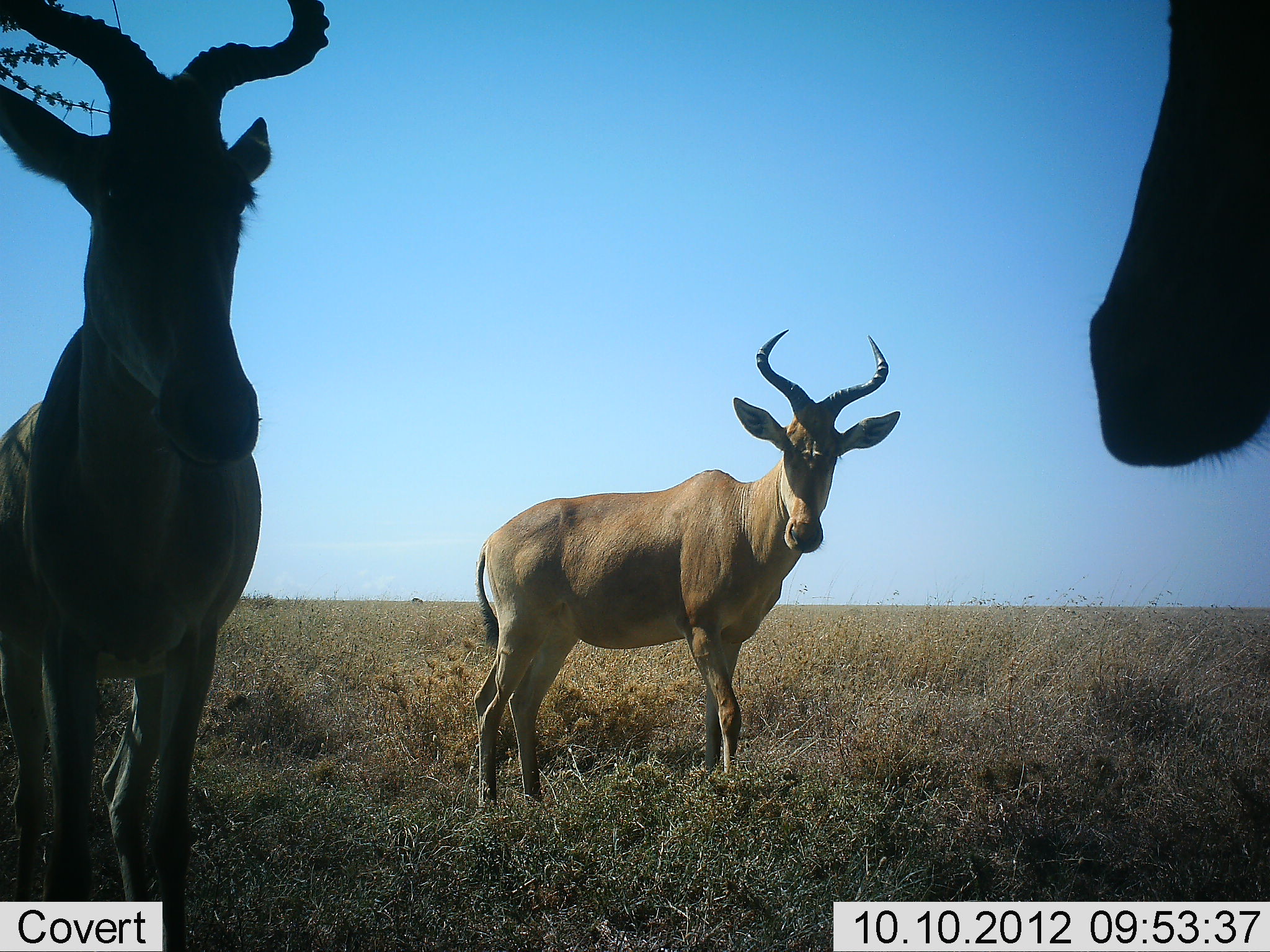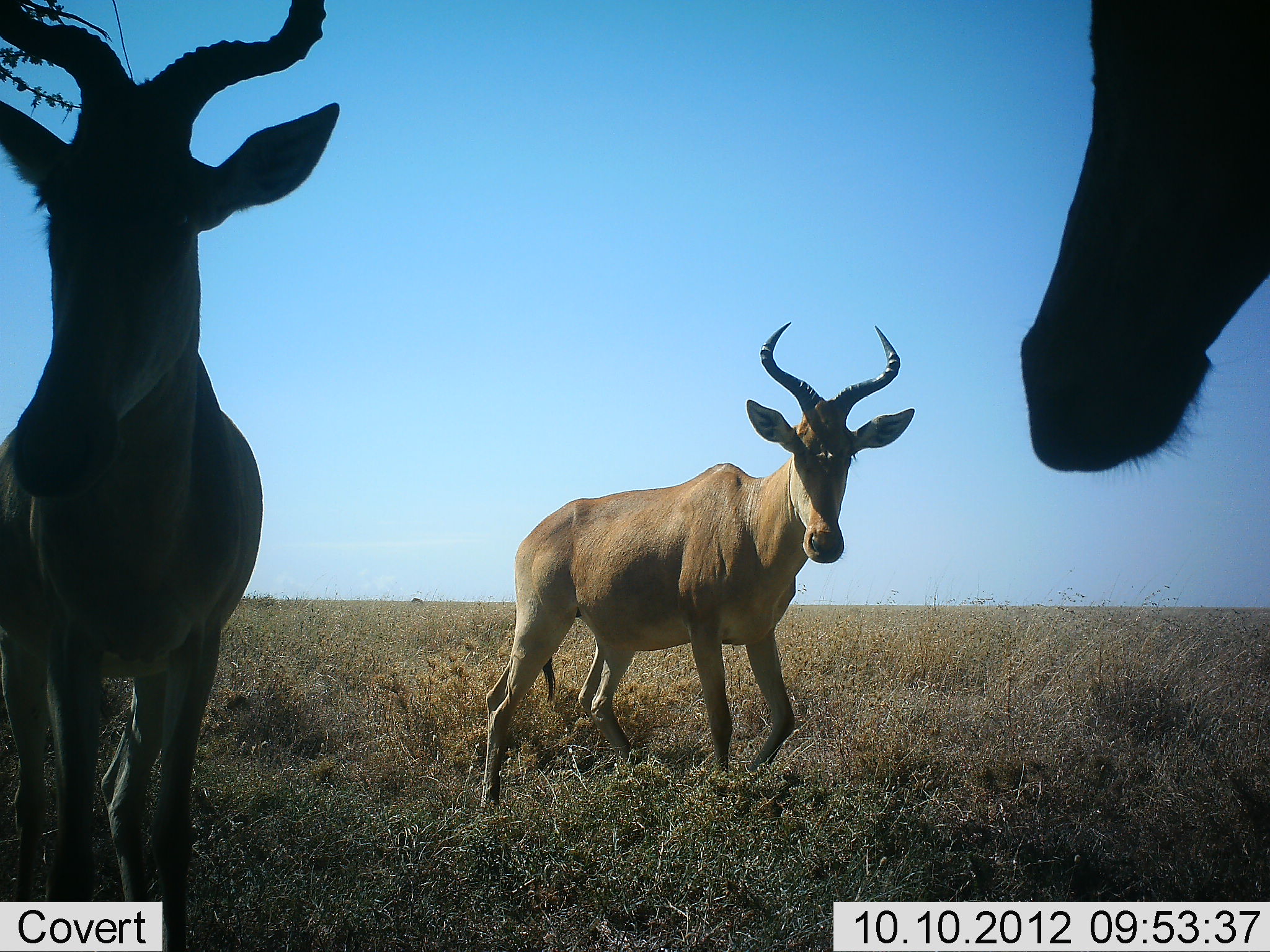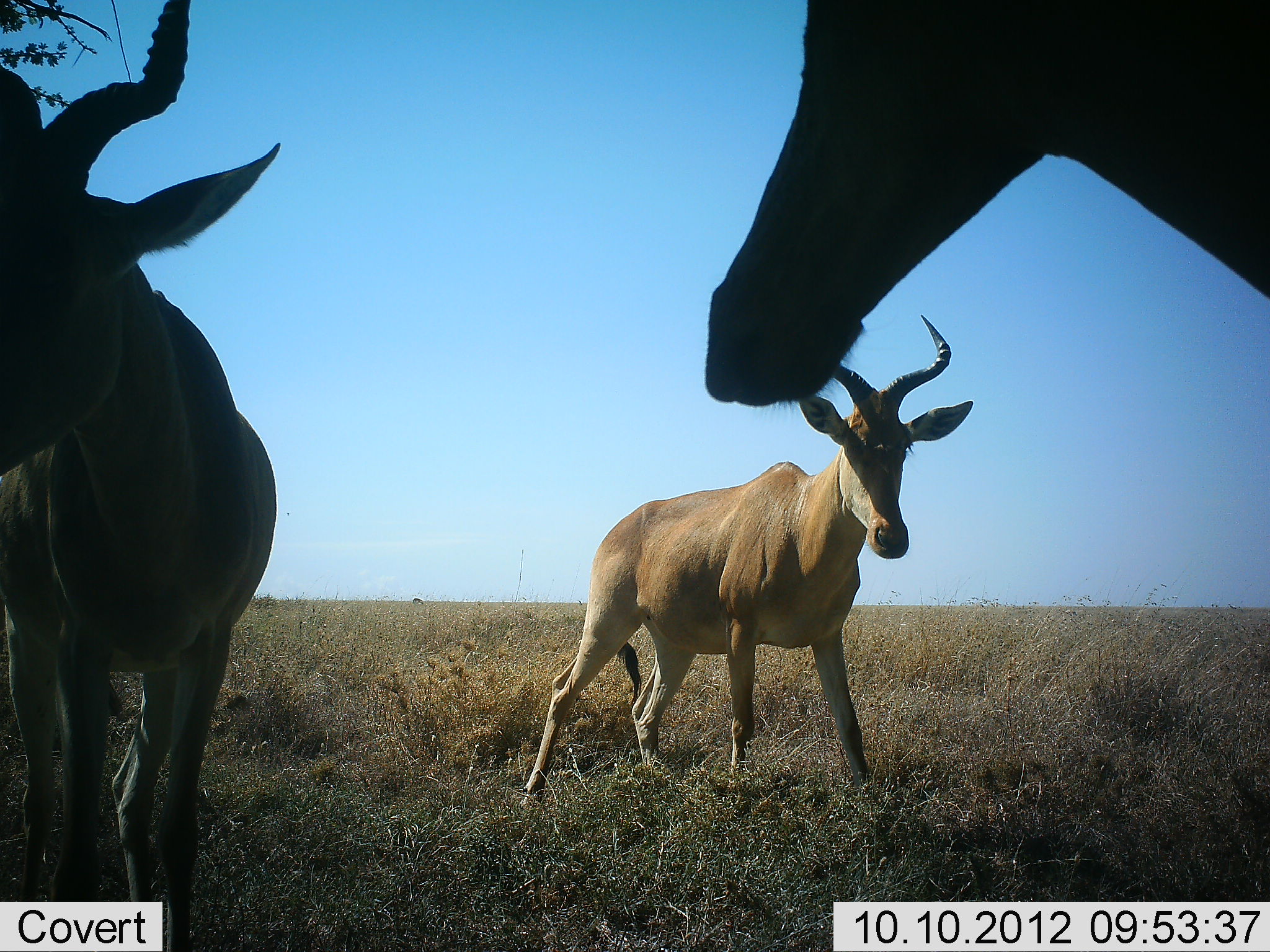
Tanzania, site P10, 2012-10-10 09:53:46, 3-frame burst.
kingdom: Animalia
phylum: Chordata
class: Mammalia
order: Artiodactyla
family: Bovidae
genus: Alcelaphus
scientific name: Alcelaphus buselaphus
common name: hartebeest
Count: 3.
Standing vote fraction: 80%.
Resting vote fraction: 10%.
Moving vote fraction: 20%.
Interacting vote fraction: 10%.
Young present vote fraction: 0%.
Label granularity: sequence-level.